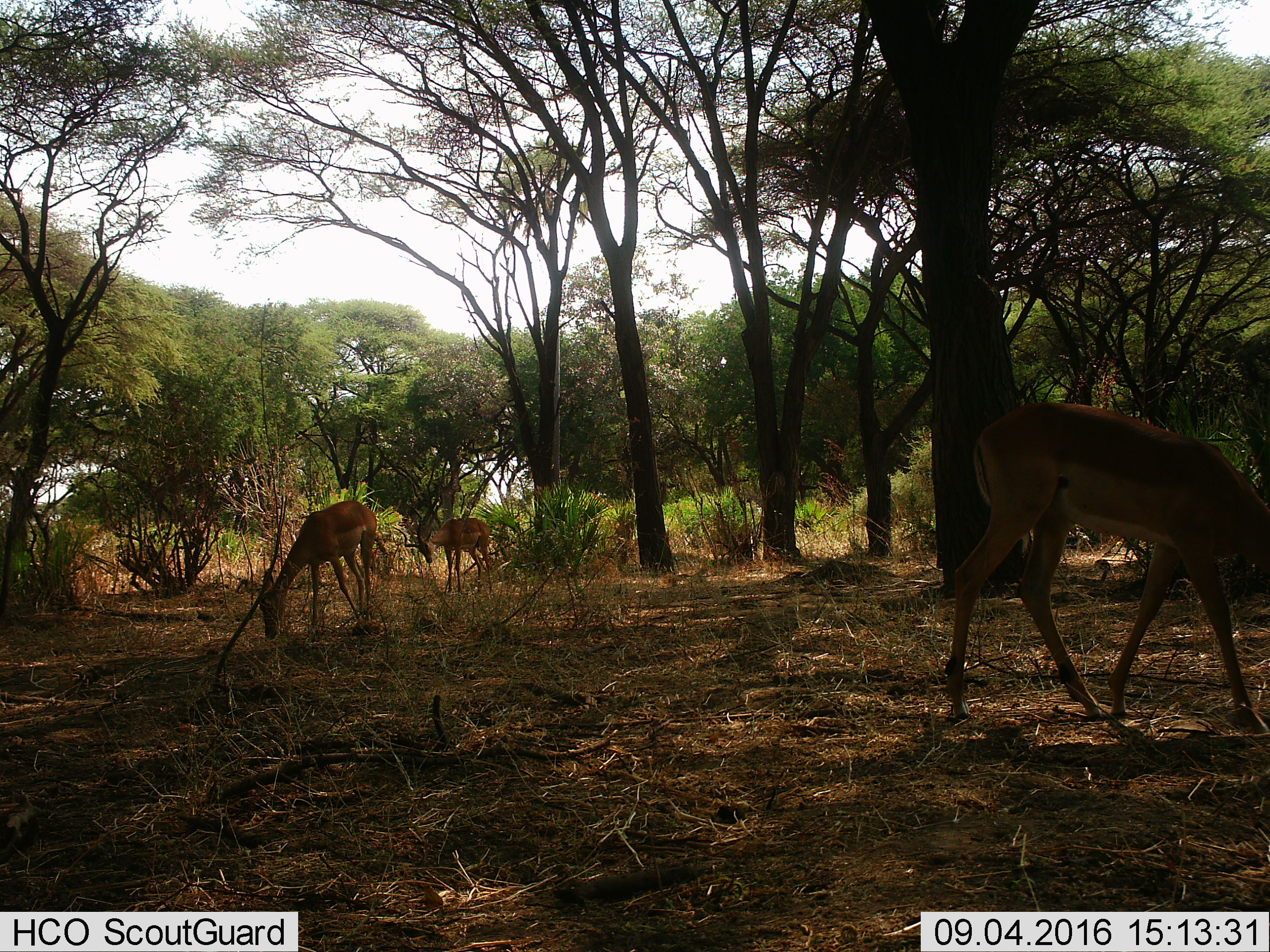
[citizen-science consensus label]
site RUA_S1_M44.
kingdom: Animalia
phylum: Chordata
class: Mammalia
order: Artiodactyla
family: Bovidae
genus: Aepyceros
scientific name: Aepyceros melampus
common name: impala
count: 3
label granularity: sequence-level